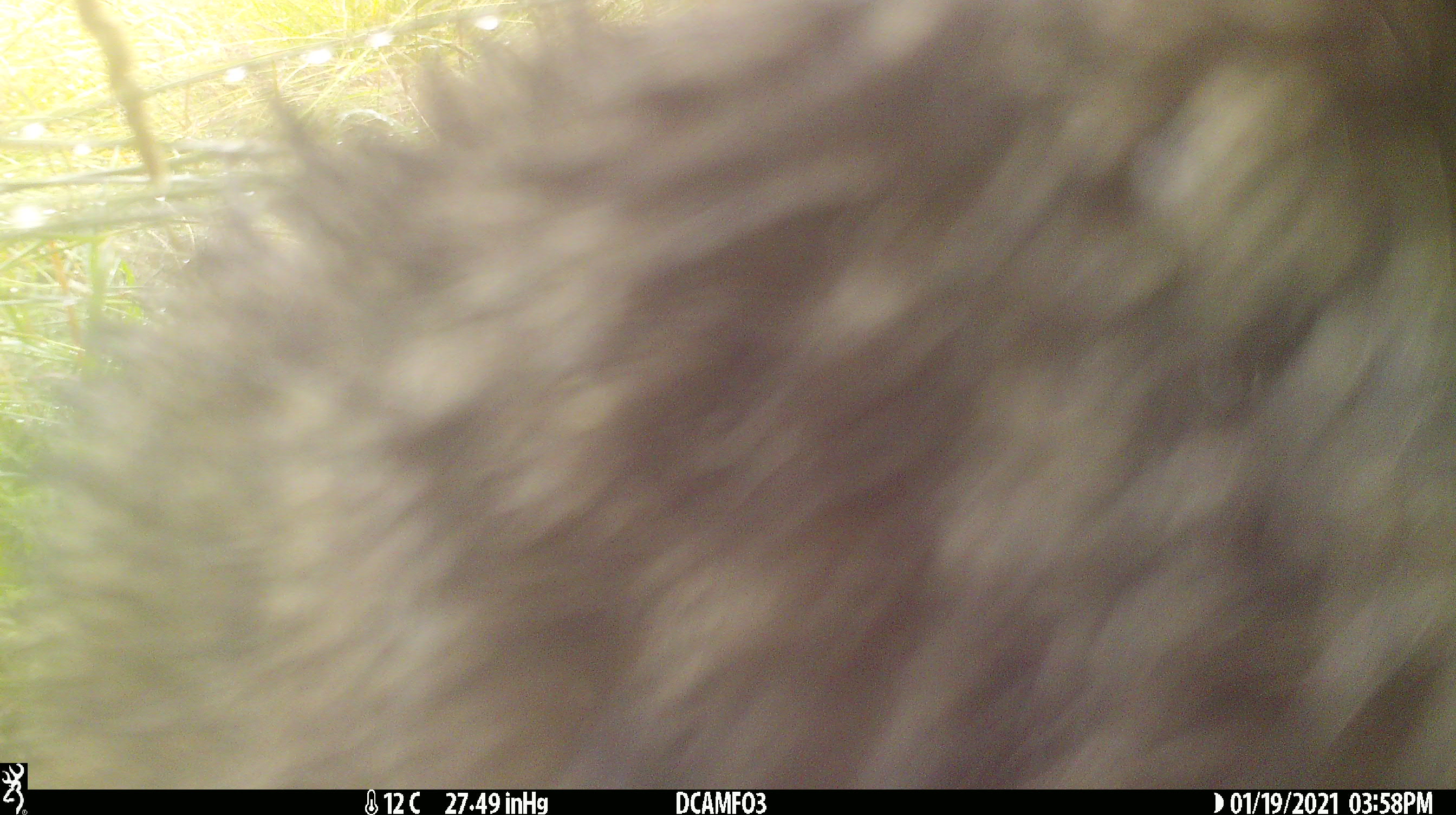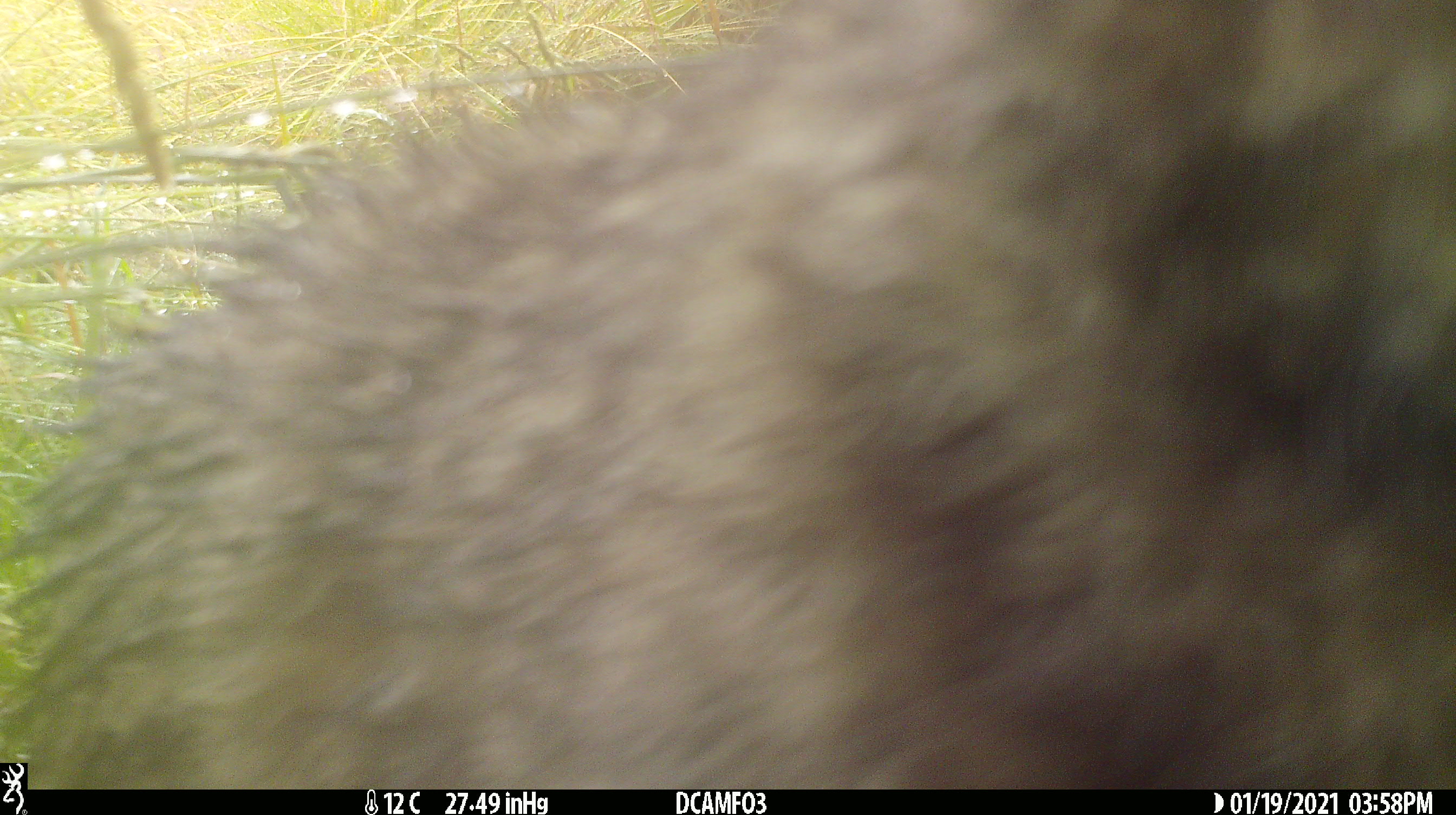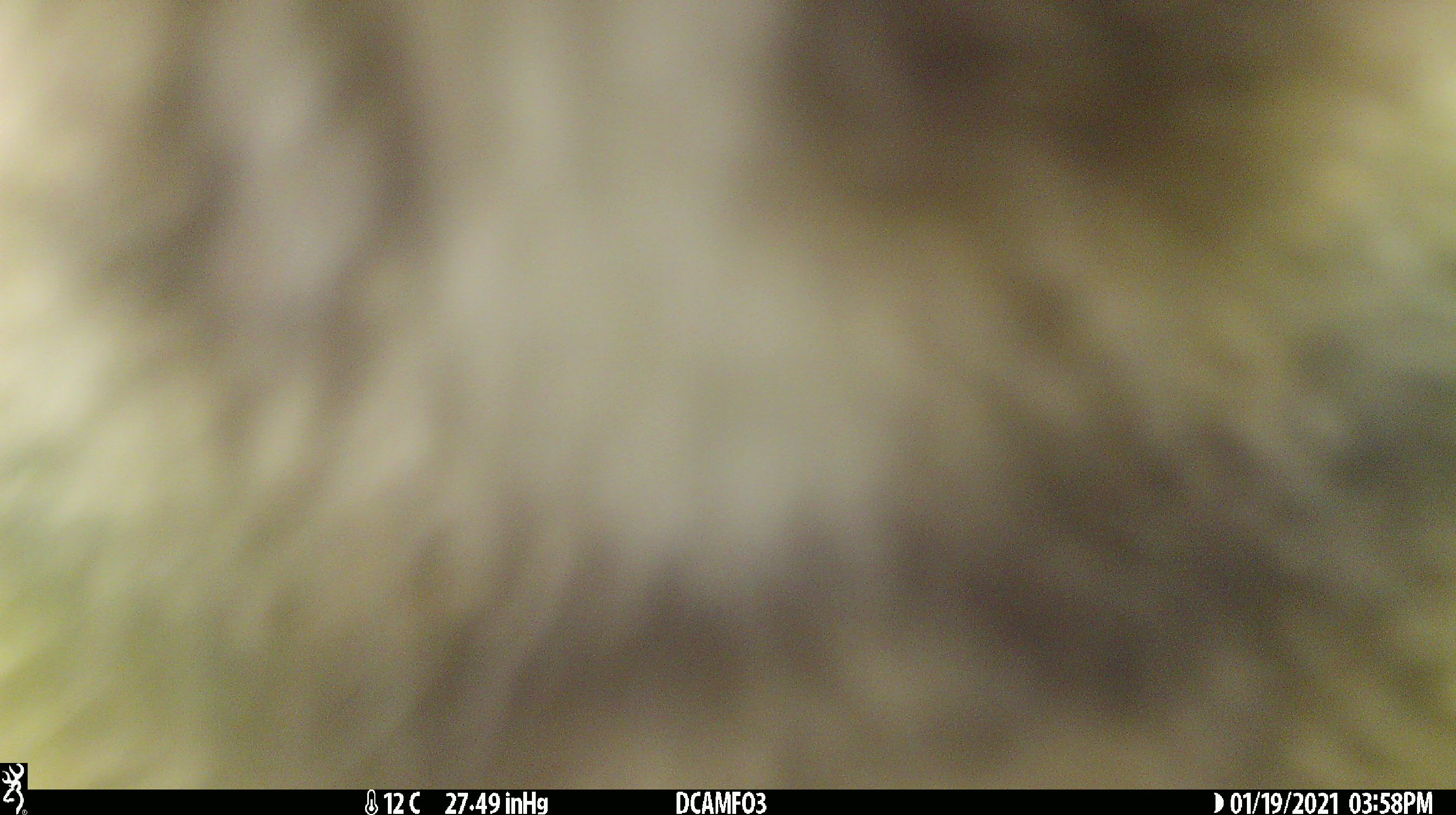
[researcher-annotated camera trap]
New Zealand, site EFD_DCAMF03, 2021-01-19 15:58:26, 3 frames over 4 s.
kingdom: Animalia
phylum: Chordata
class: Mammalia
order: Carnivora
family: Felidae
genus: Felis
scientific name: Felis catus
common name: domestic cat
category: cat